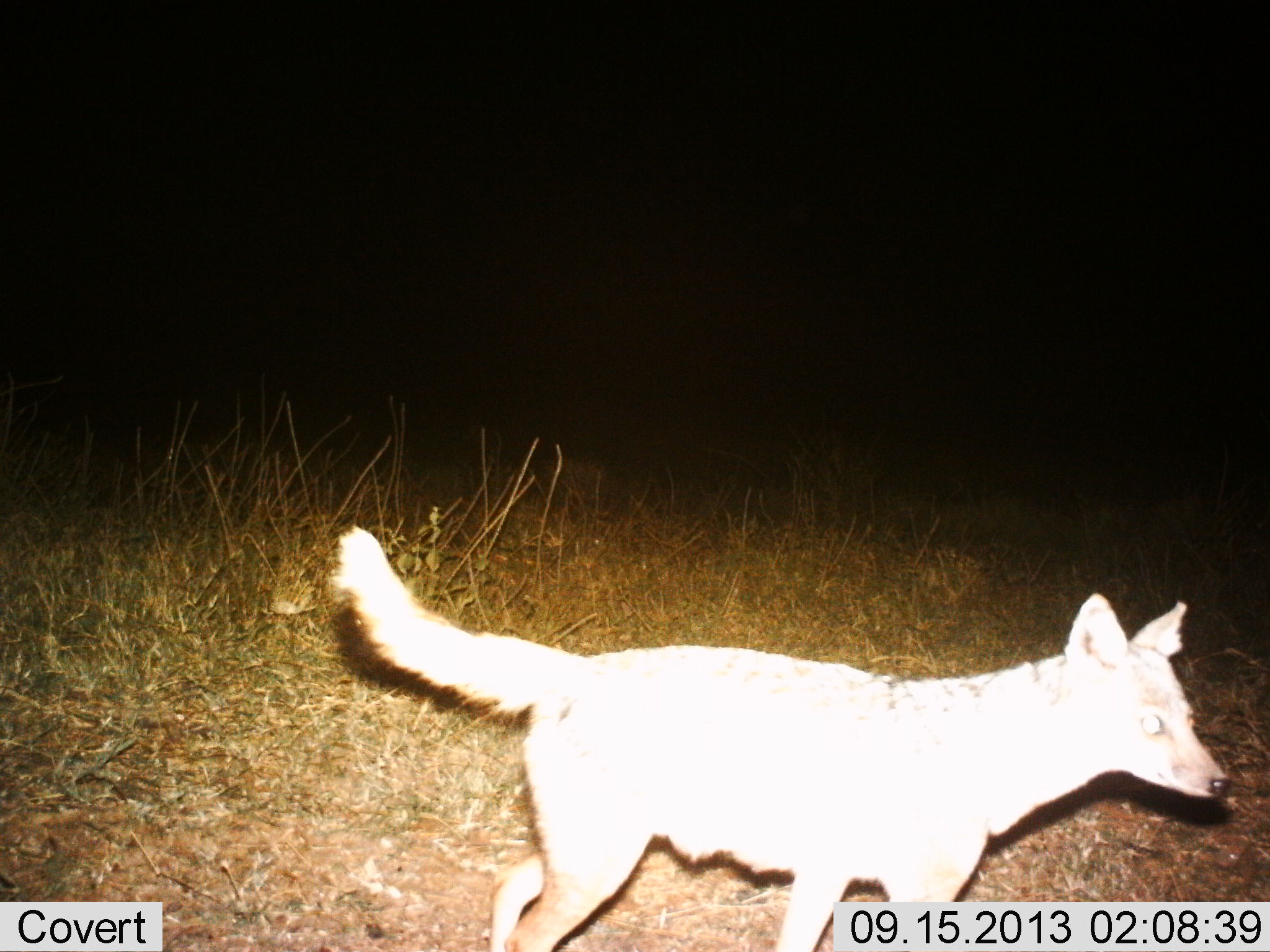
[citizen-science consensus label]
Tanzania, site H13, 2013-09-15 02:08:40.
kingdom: Animalia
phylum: Chordata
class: Mammalia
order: Carnivora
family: Canidae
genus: Lupulella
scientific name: Lupulella mesomelas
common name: black-backed jackal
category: jackal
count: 1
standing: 40%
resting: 0%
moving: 60%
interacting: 0%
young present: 0%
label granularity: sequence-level